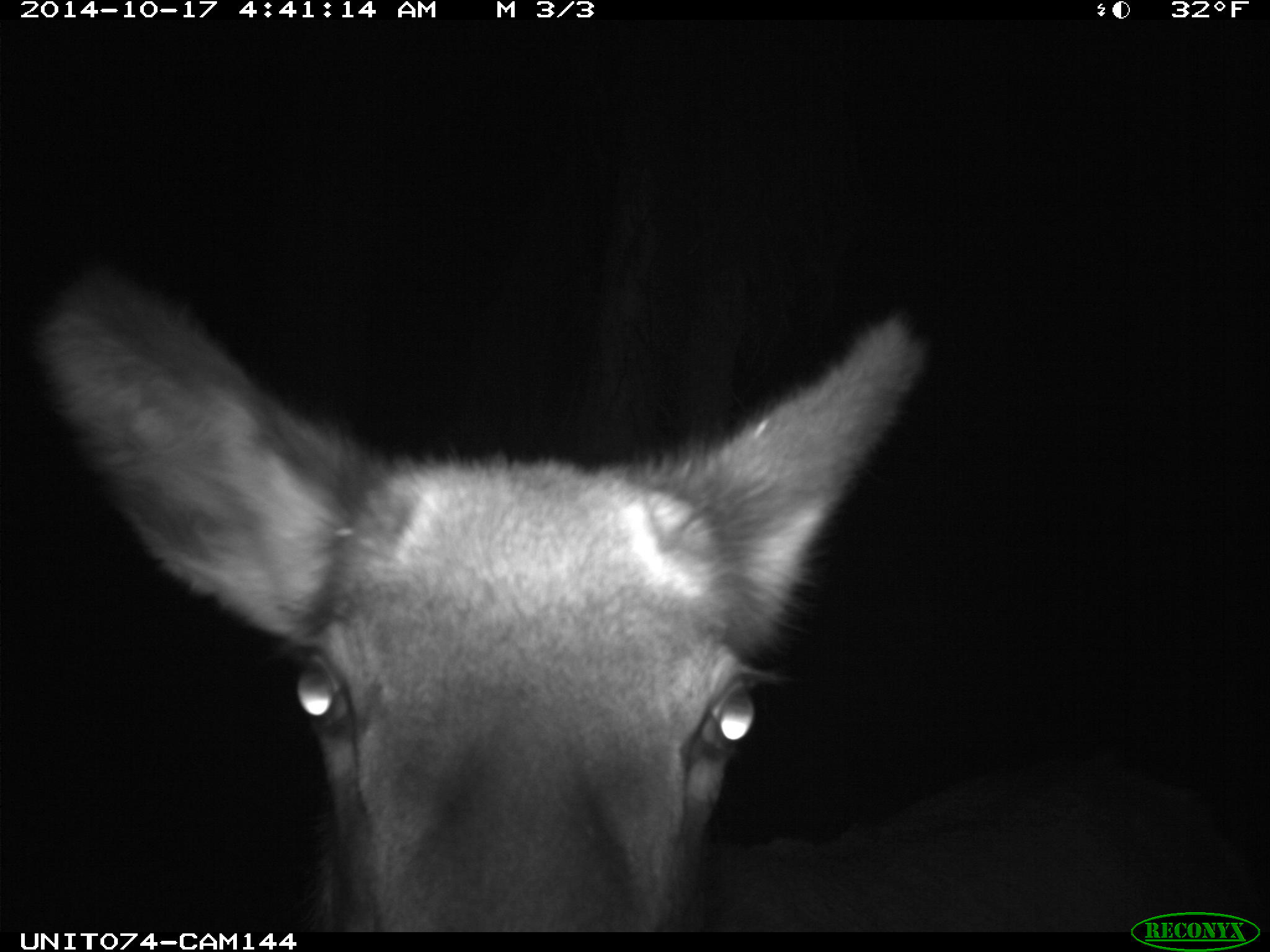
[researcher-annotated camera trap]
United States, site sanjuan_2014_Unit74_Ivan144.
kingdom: Animalia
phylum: Chordata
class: Mammalia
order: Artiodactyla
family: Cervidae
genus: Cervus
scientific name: Cervus elaphus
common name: red deer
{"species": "Cervus elaphus (red deer)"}